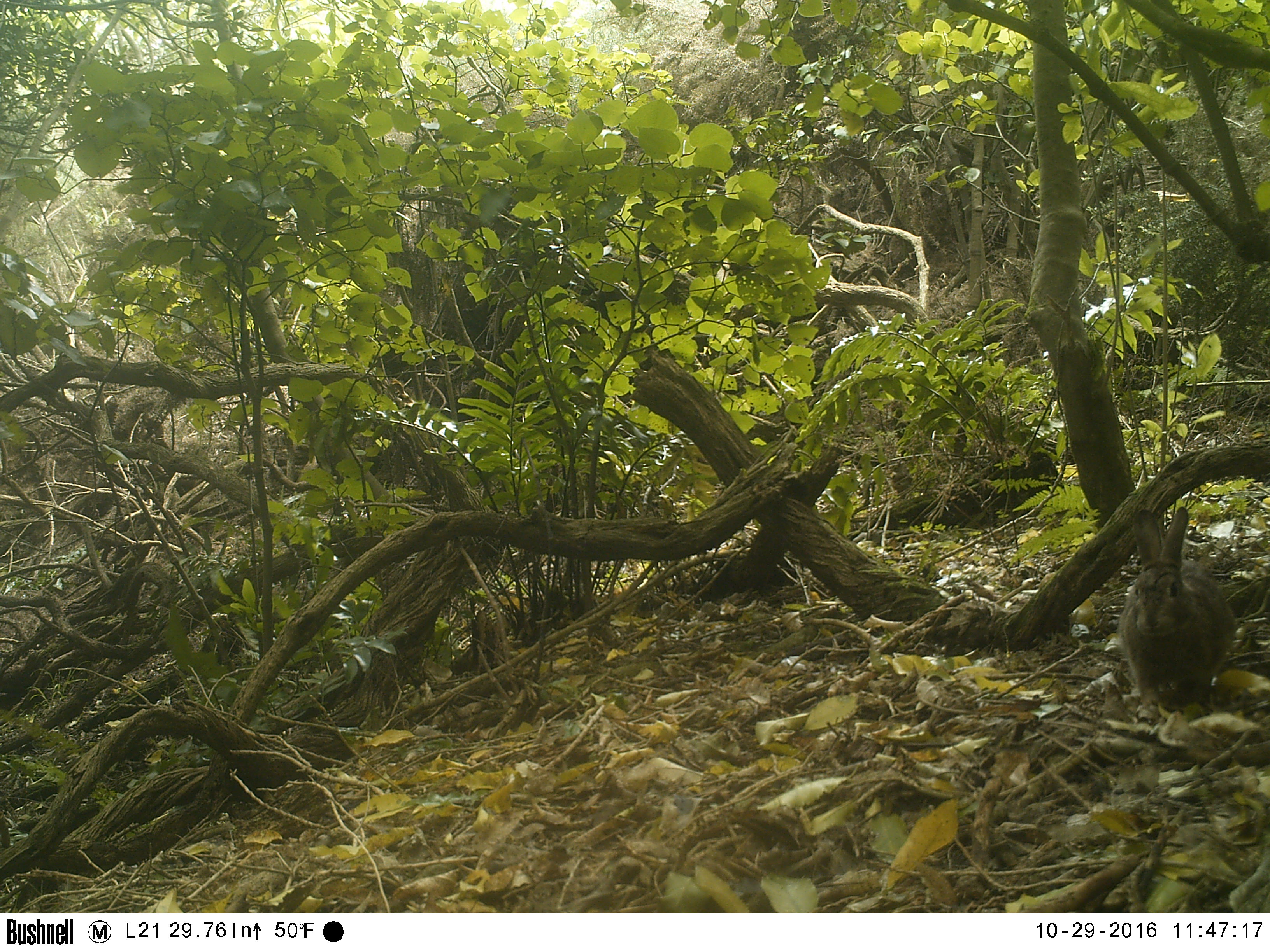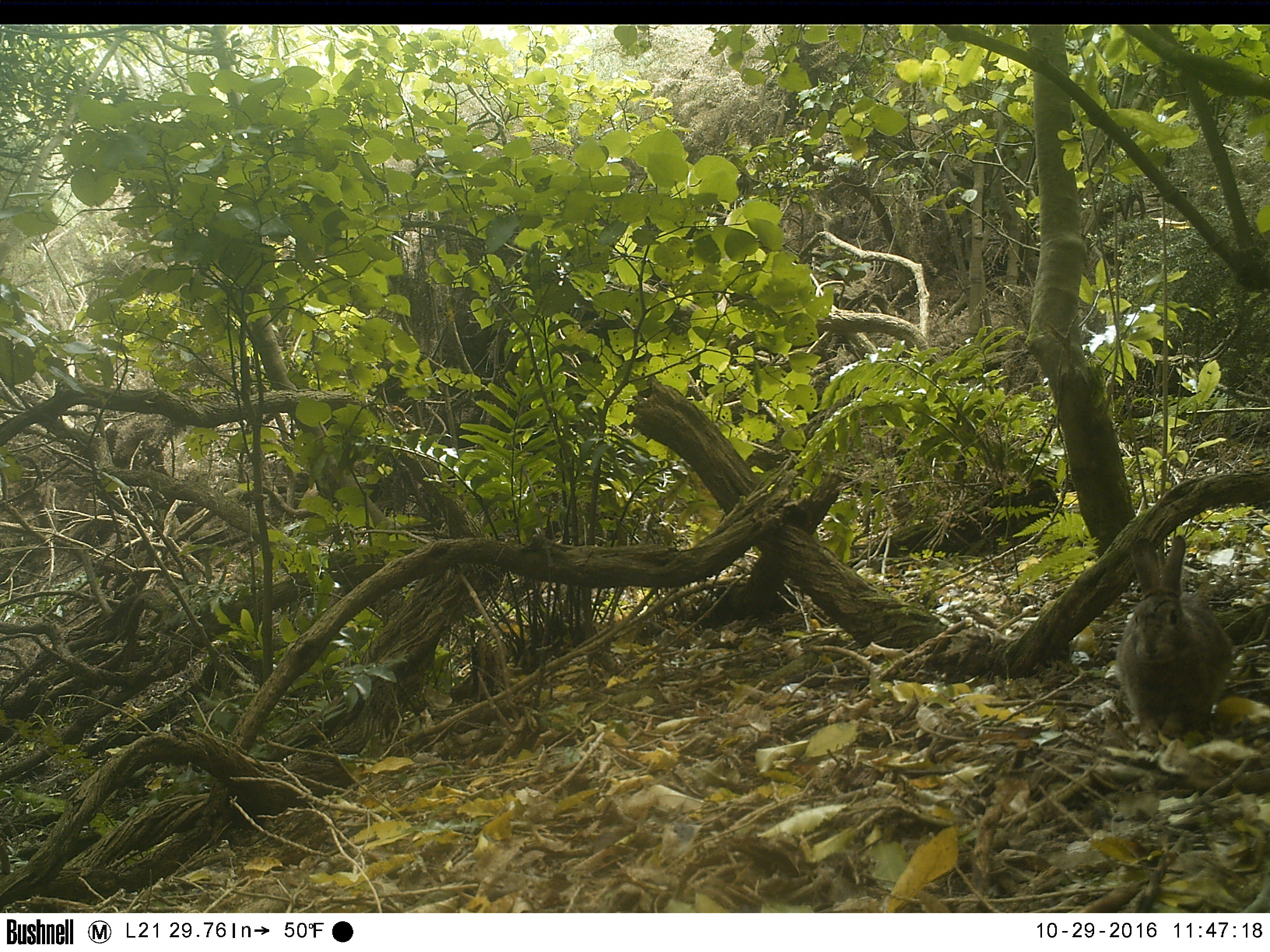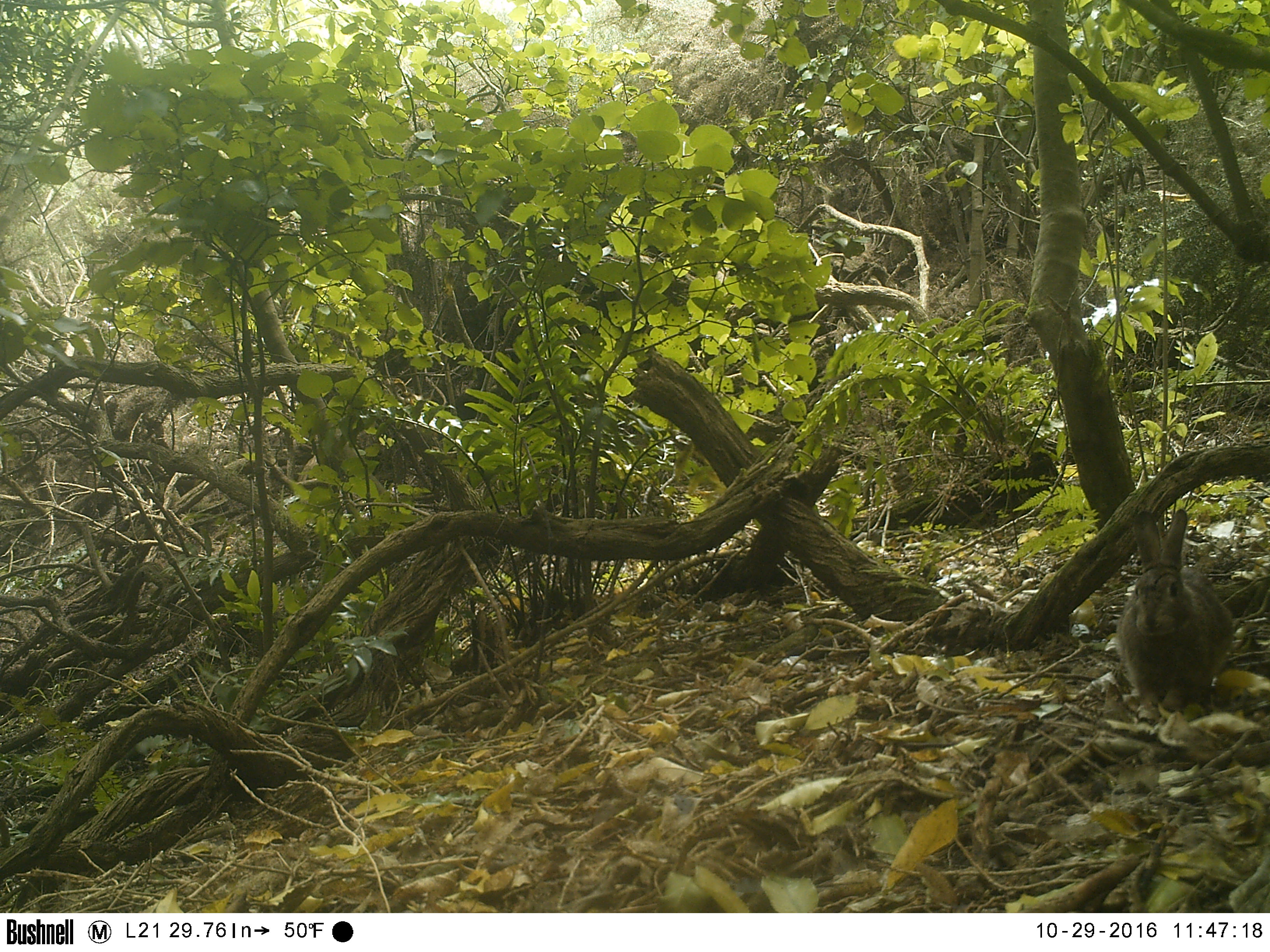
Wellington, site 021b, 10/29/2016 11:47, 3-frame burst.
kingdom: Animalia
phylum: Chordata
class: Mammalia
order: Lagomorpha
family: Leporidae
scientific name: Leporidae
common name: rabbit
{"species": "rabbit (Leporidae)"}